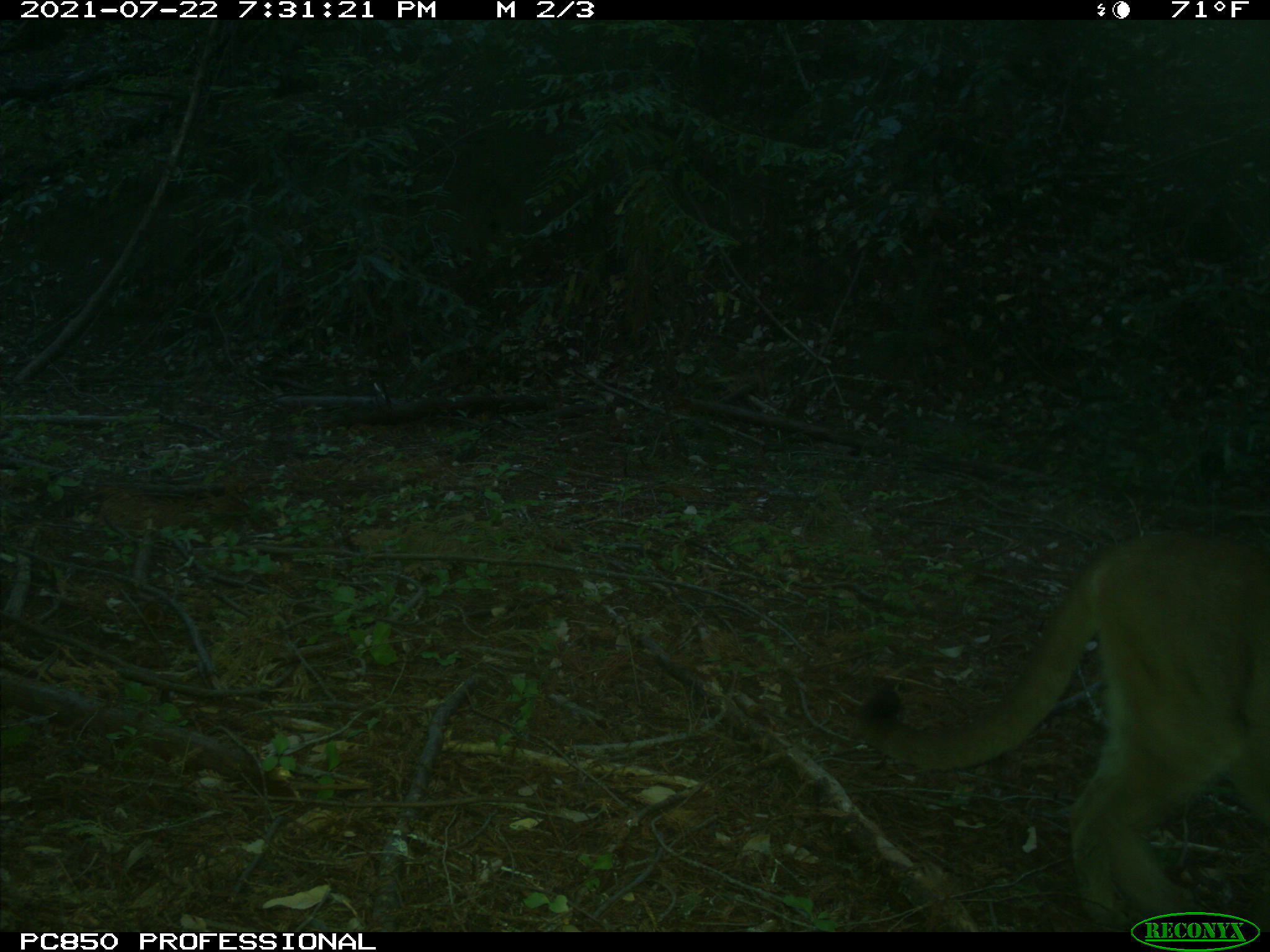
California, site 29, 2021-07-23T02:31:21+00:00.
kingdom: Animalia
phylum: Chordata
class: Mammalia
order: Carnivora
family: Felidae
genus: Puma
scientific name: Puma concolor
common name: puma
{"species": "puma (Puma concolor)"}